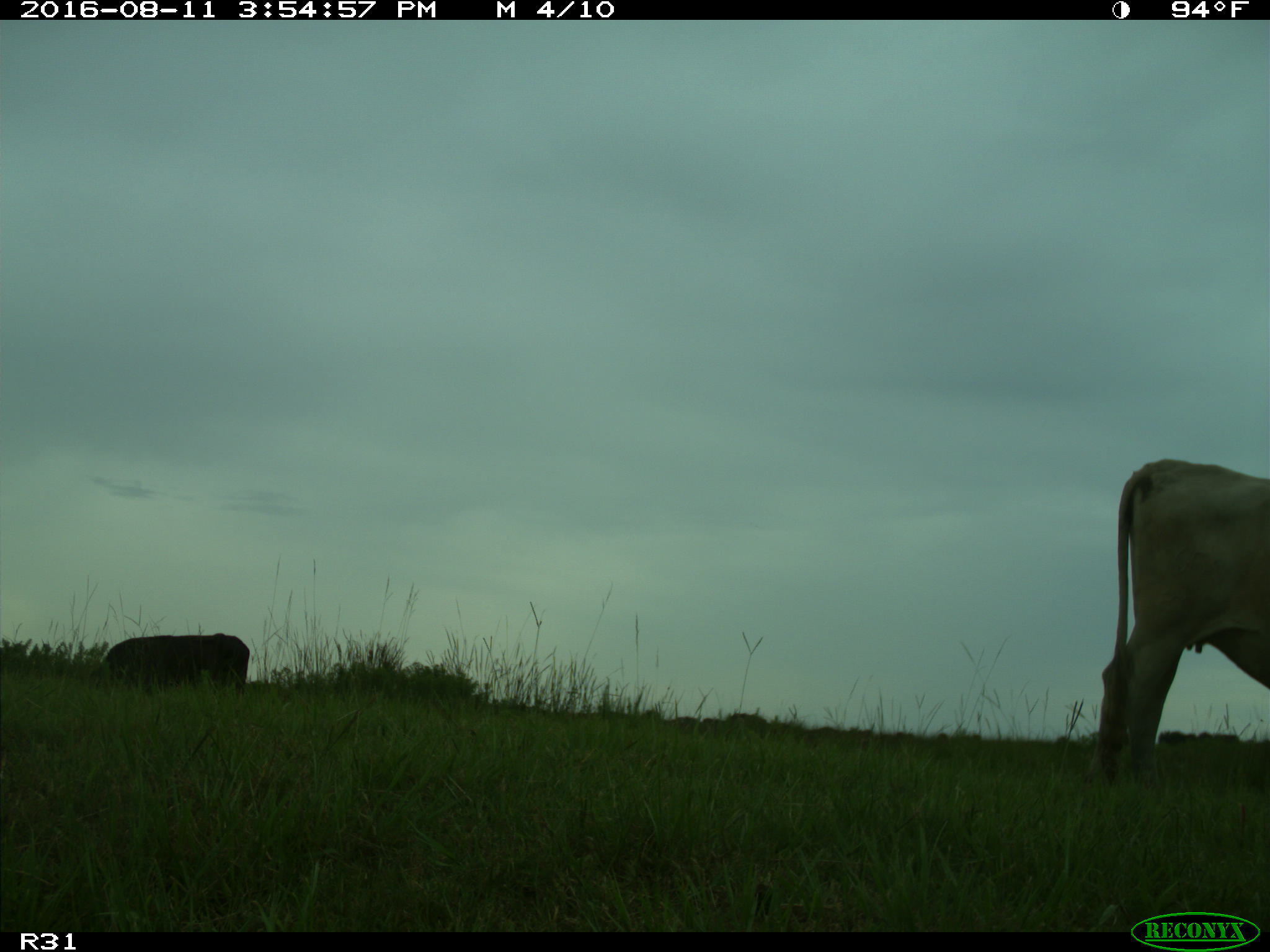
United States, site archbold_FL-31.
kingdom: Animalia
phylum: Chordata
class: Mammalia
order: Artiodactyla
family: Bovidae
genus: Bos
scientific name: Bos taurus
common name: domestic cow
Bos taurus (domestic cow).